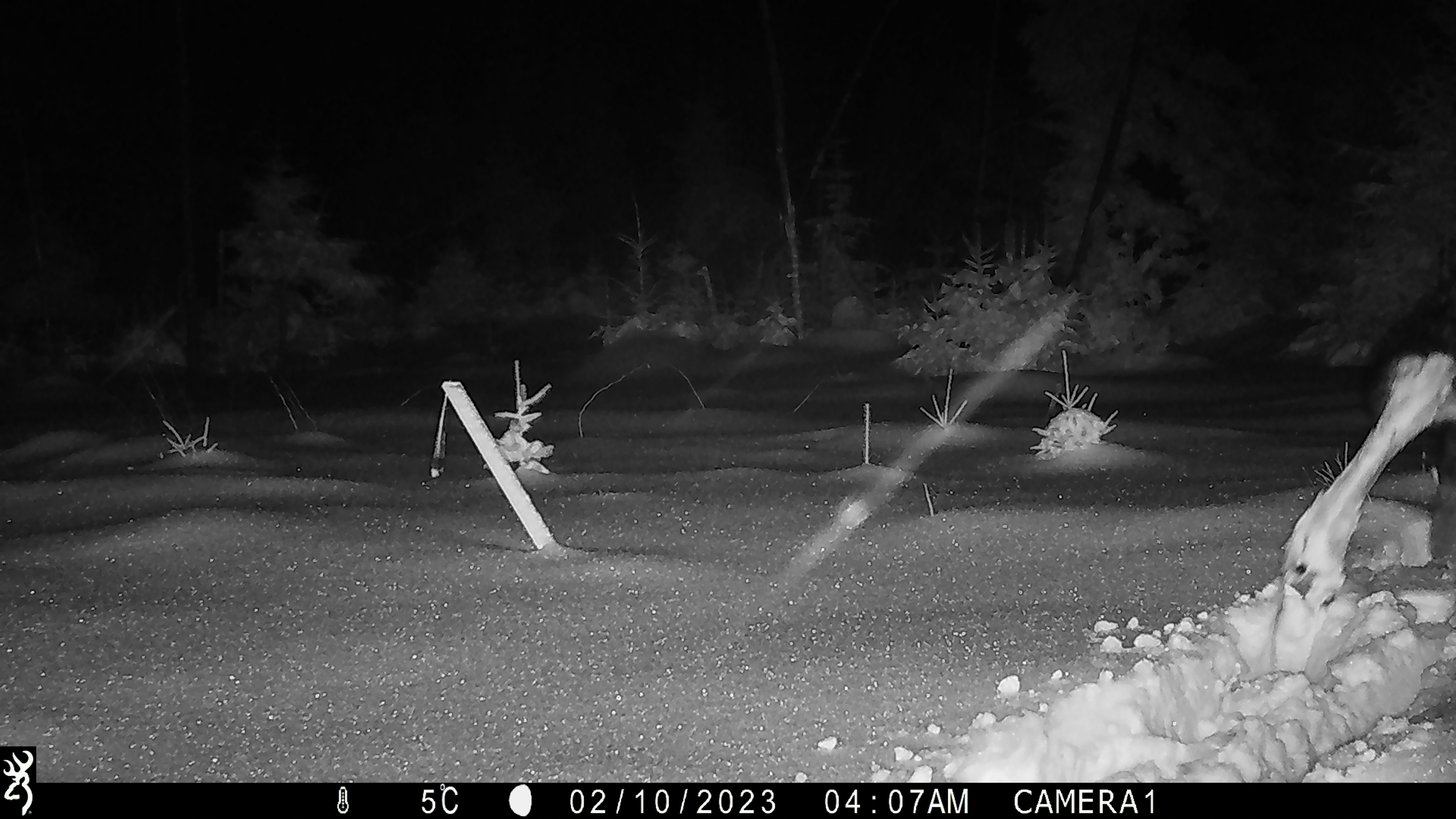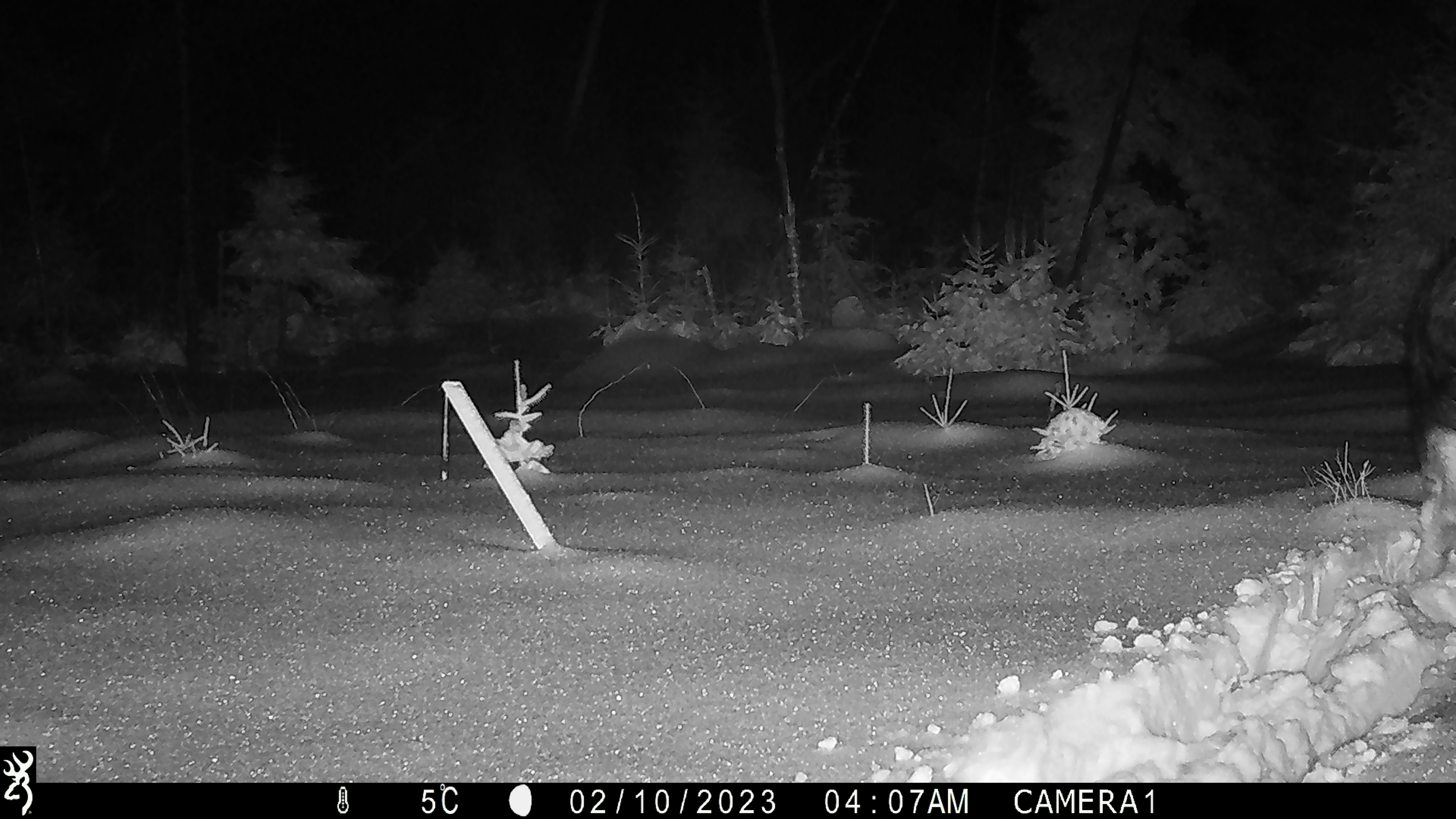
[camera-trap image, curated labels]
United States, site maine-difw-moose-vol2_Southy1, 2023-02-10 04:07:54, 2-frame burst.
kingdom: Animalia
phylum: Chordata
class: Mammalia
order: Artiodactyla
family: Cervidae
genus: Alces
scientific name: Alces alces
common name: moose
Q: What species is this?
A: Moose (Alces alces).